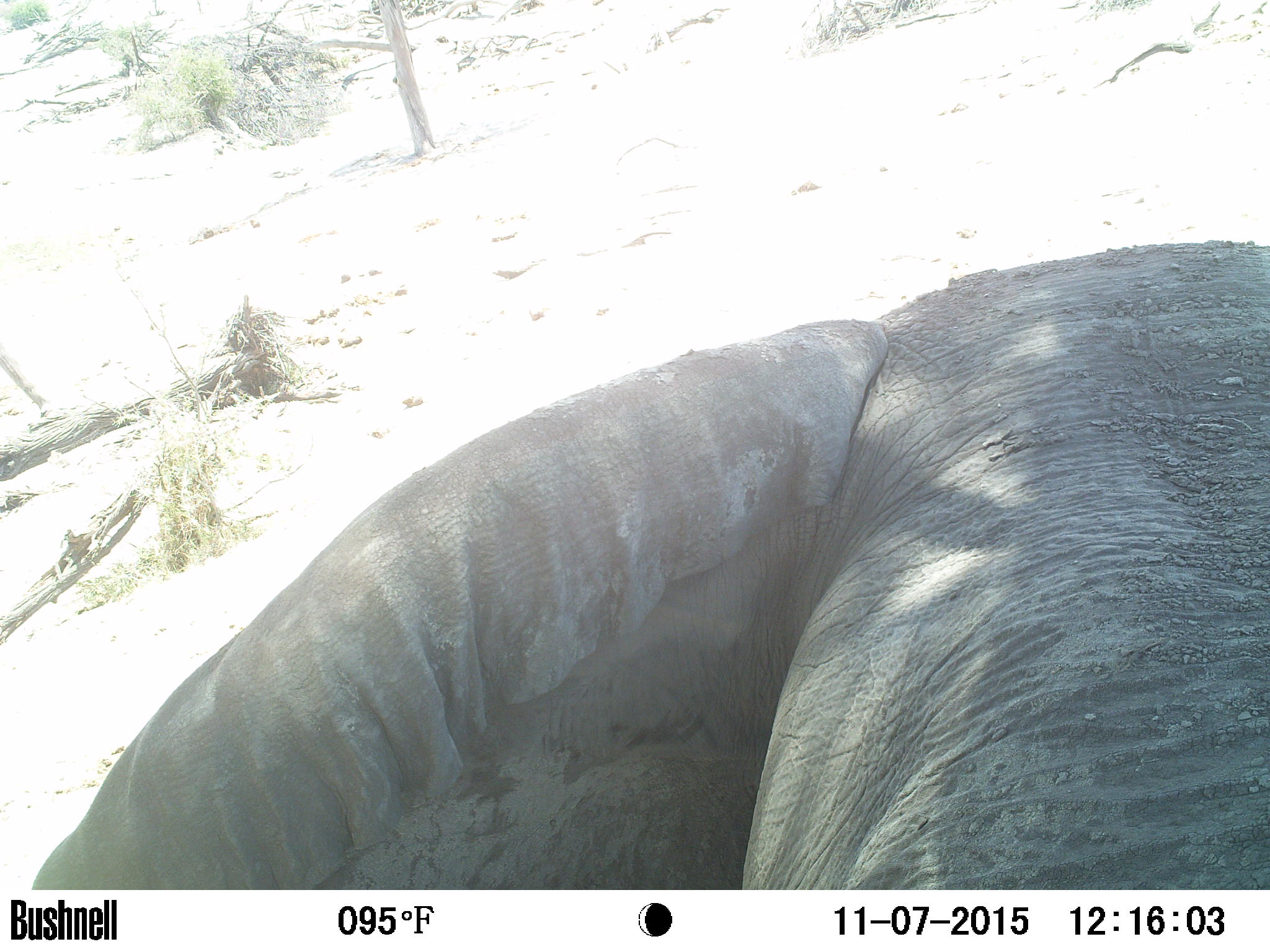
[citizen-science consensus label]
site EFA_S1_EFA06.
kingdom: Animalia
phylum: Chordata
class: Mammalia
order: Proboscidea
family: Elephantidae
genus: Loxodonta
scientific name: Loxodonta africana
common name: african bush elephant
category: elephant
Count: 1.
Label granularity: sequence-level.